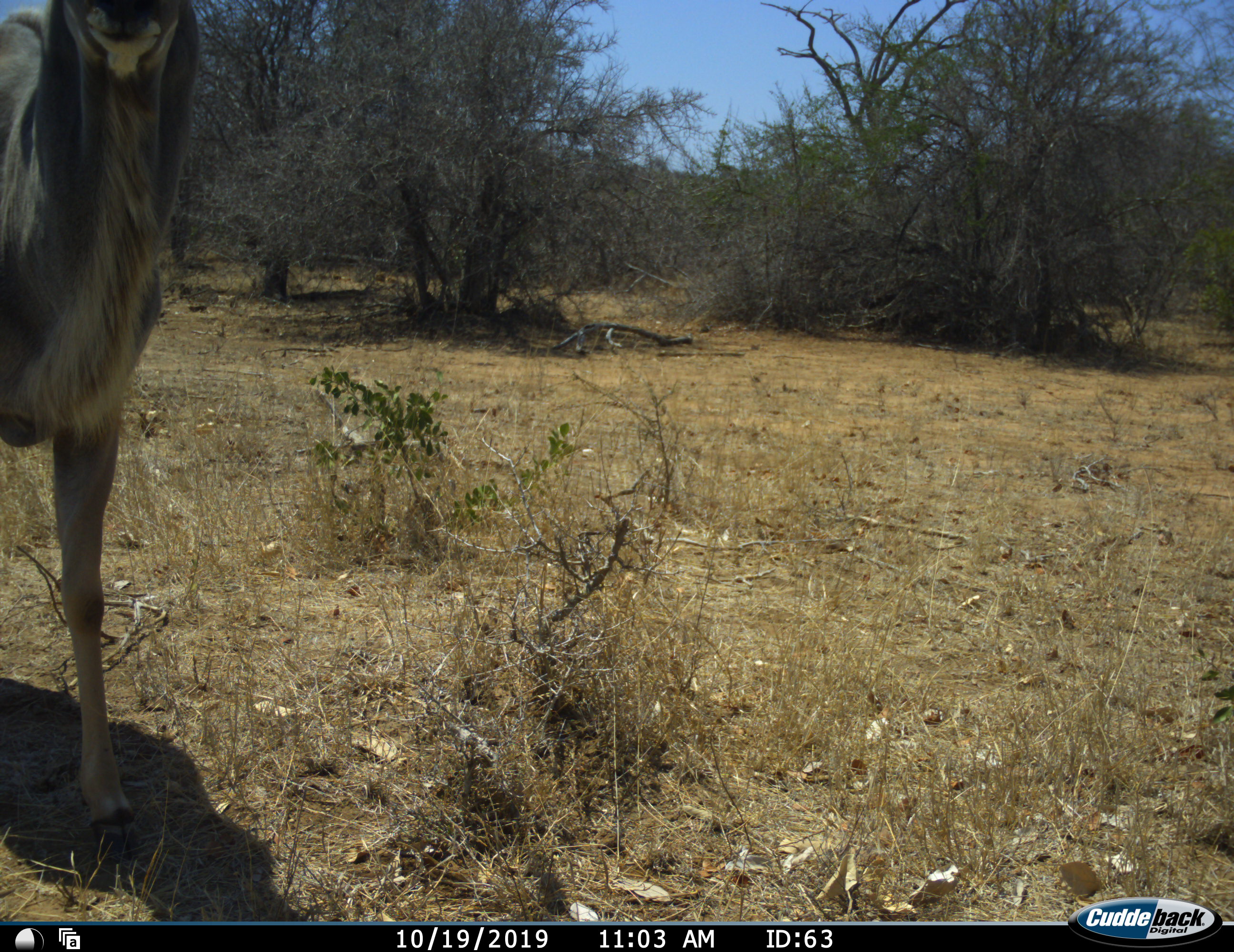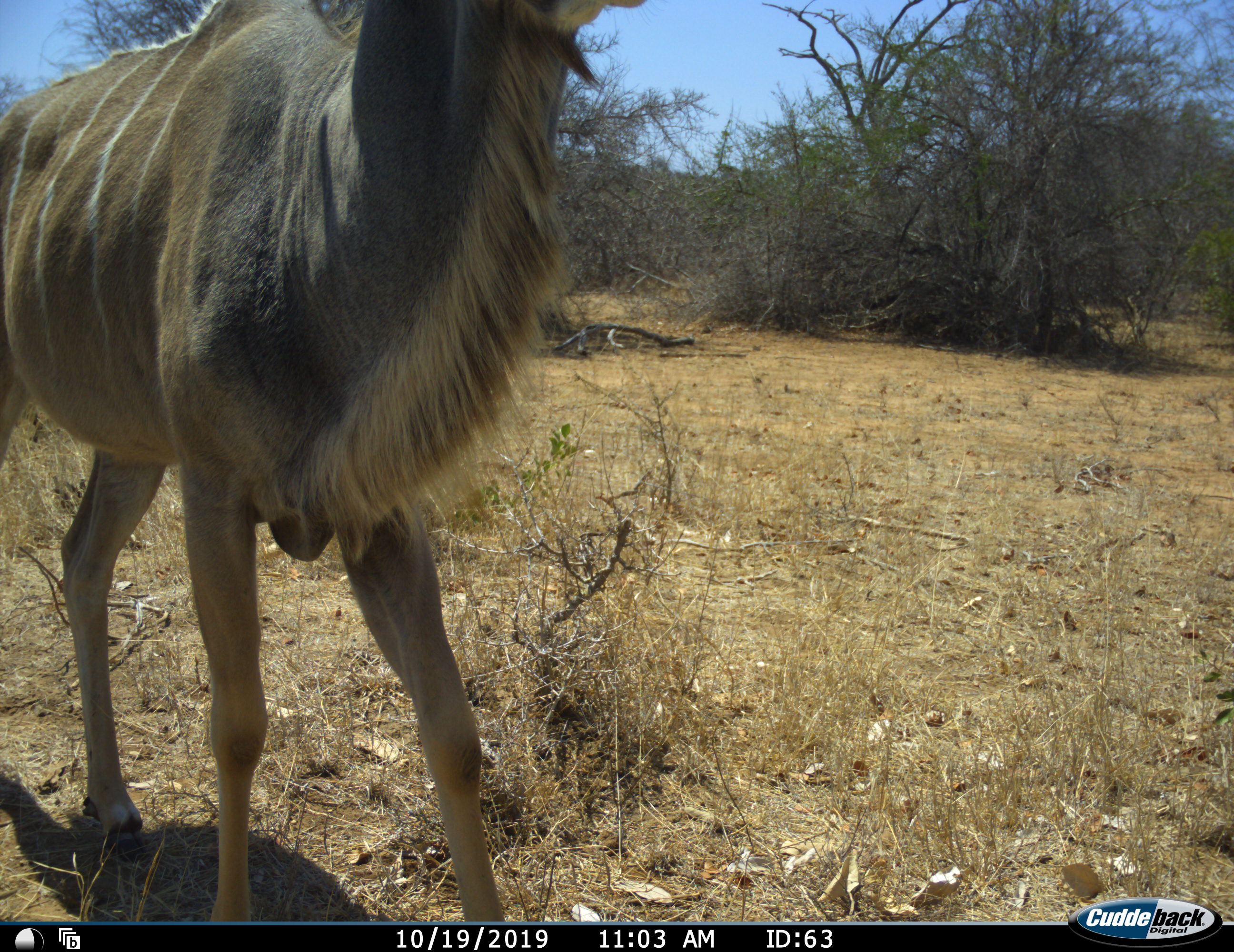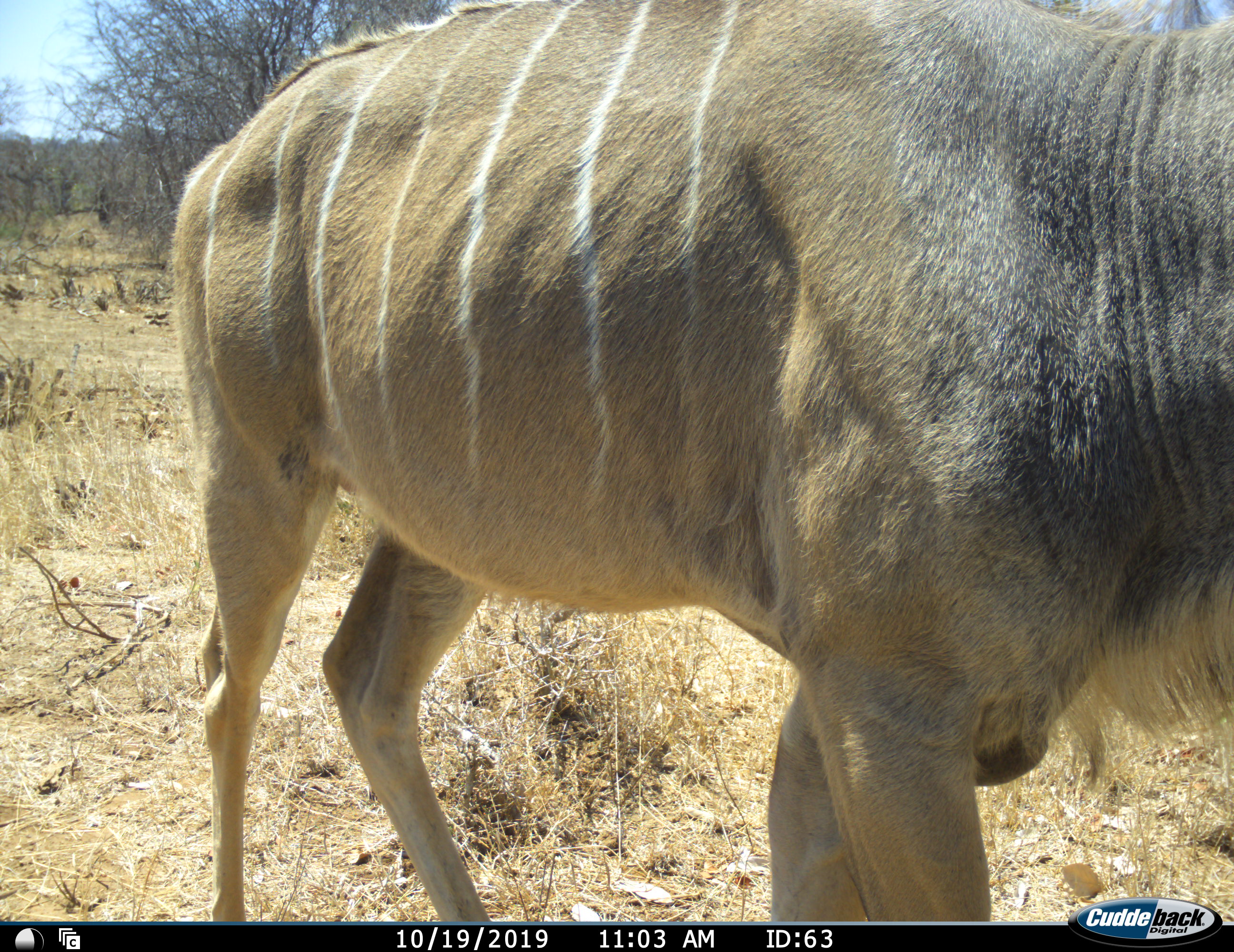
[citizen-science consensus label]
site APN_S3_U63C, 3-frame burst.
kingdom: Animalia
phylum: Chordata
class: Mammalia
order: Artiodactyla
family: Bovidae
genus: Tragelaphus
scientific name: Tragelaphus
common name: kudu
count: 1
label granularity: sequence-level